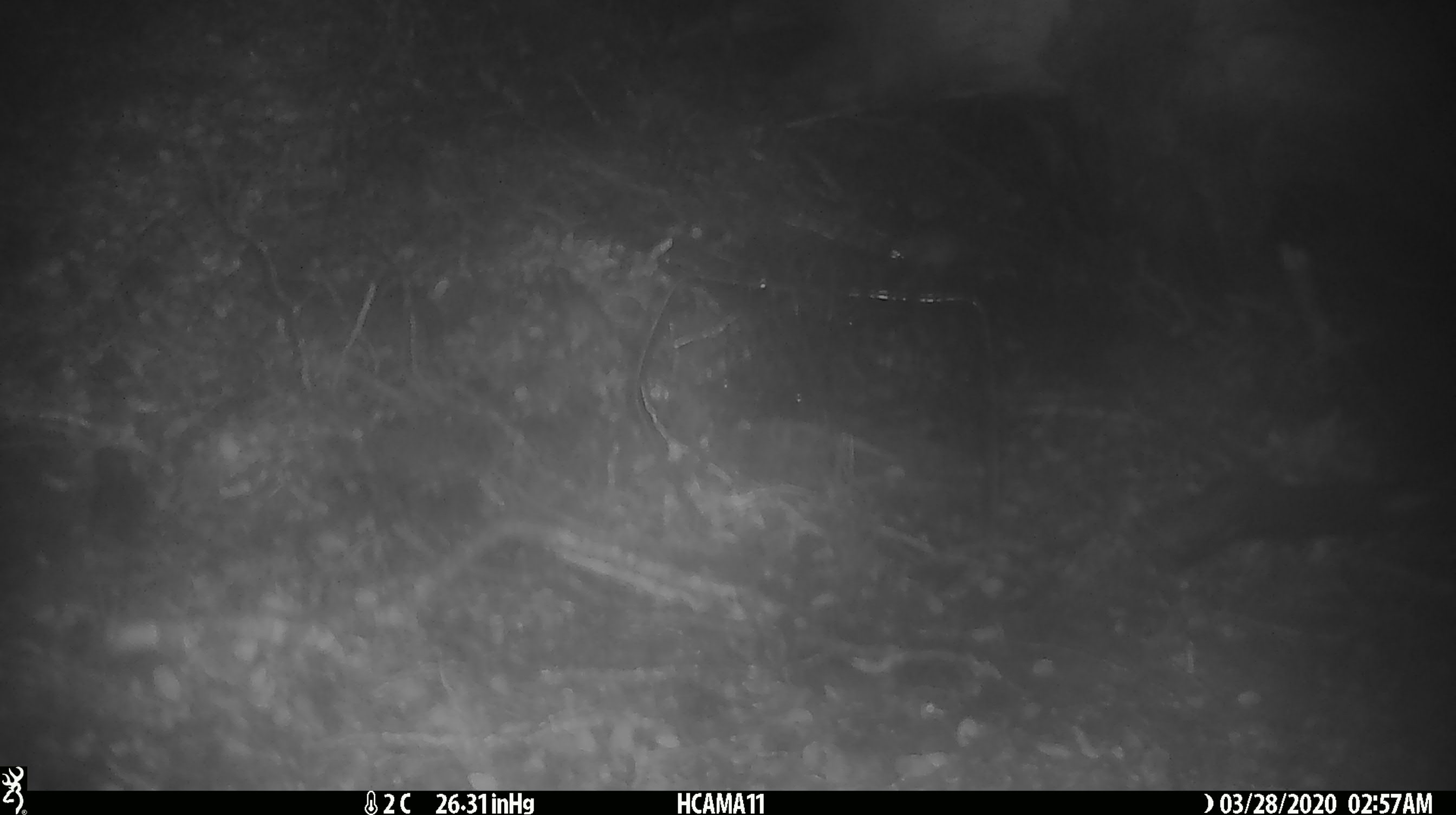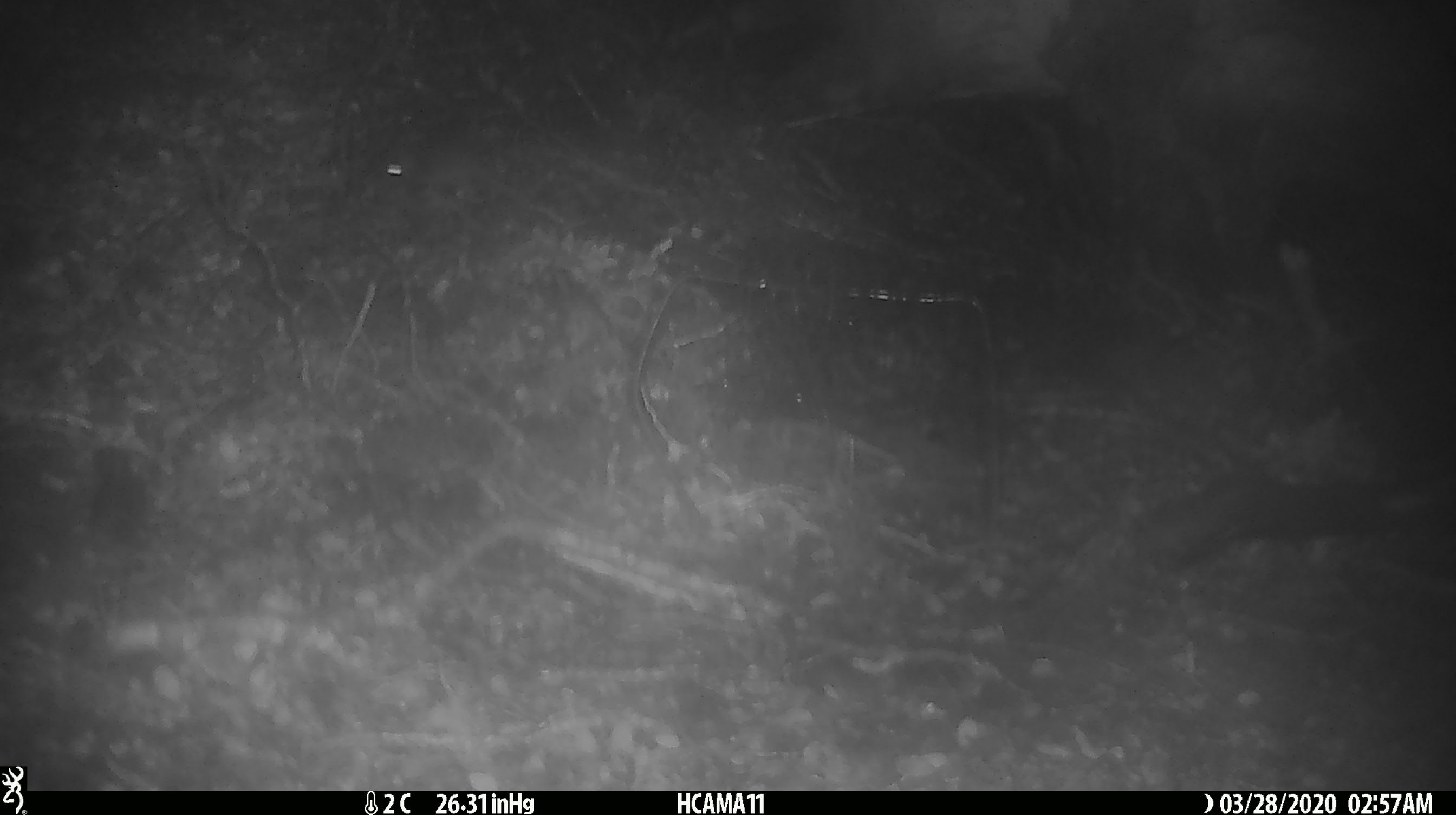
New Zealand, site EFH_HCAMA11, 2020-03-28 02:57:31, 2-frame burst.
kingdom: Animalia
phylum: Chordata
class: Mammalia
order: Rodentia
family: Muridae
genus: Mus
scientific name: Mus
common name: mouse